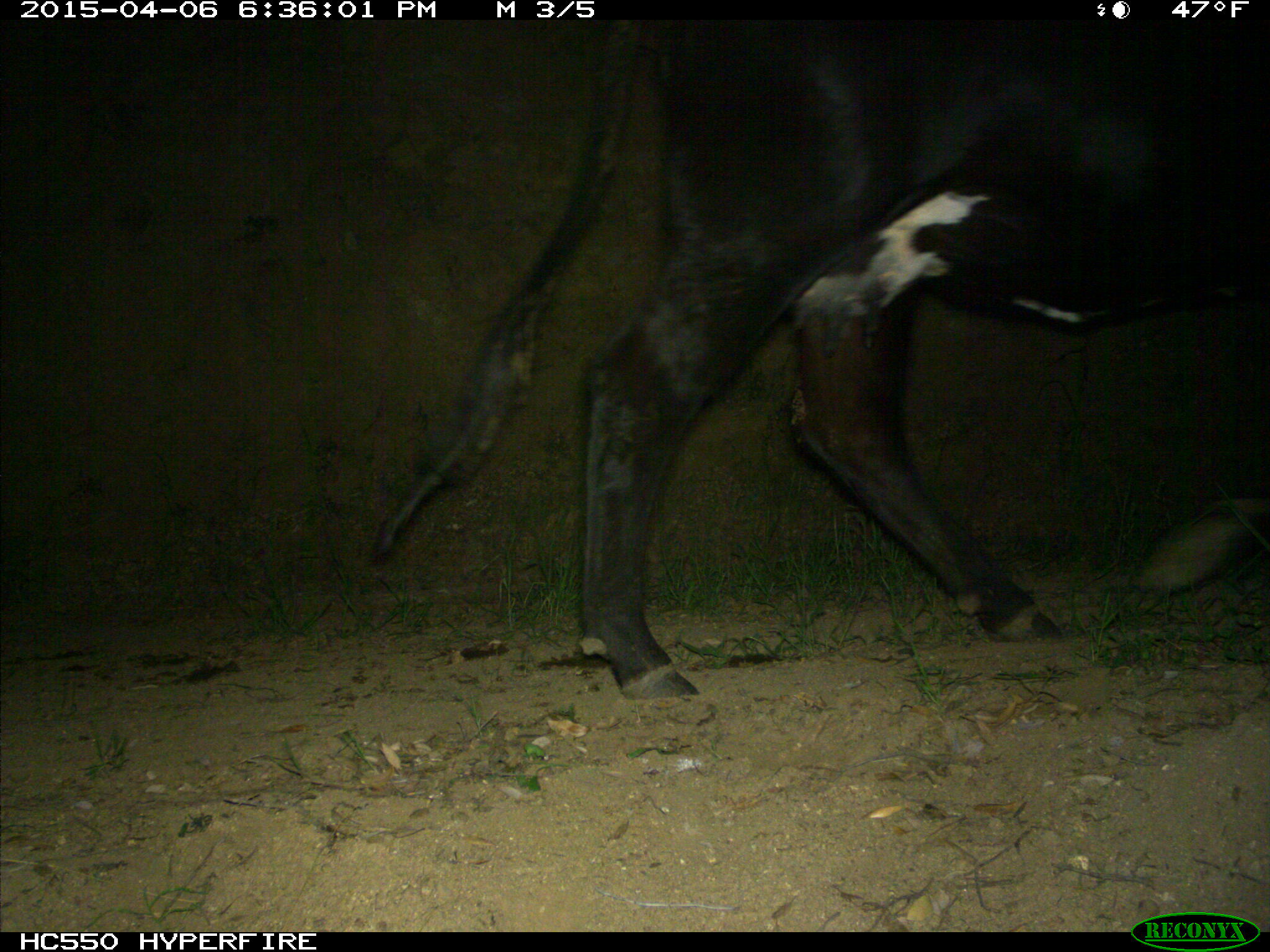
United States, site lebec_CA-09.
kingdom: Animalia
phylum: Chordata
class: Mammalia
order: Artiodactyla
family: Bovidae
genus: Bos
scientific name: Bos taurus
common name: domestic cow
Bos taurus (domestic cow).